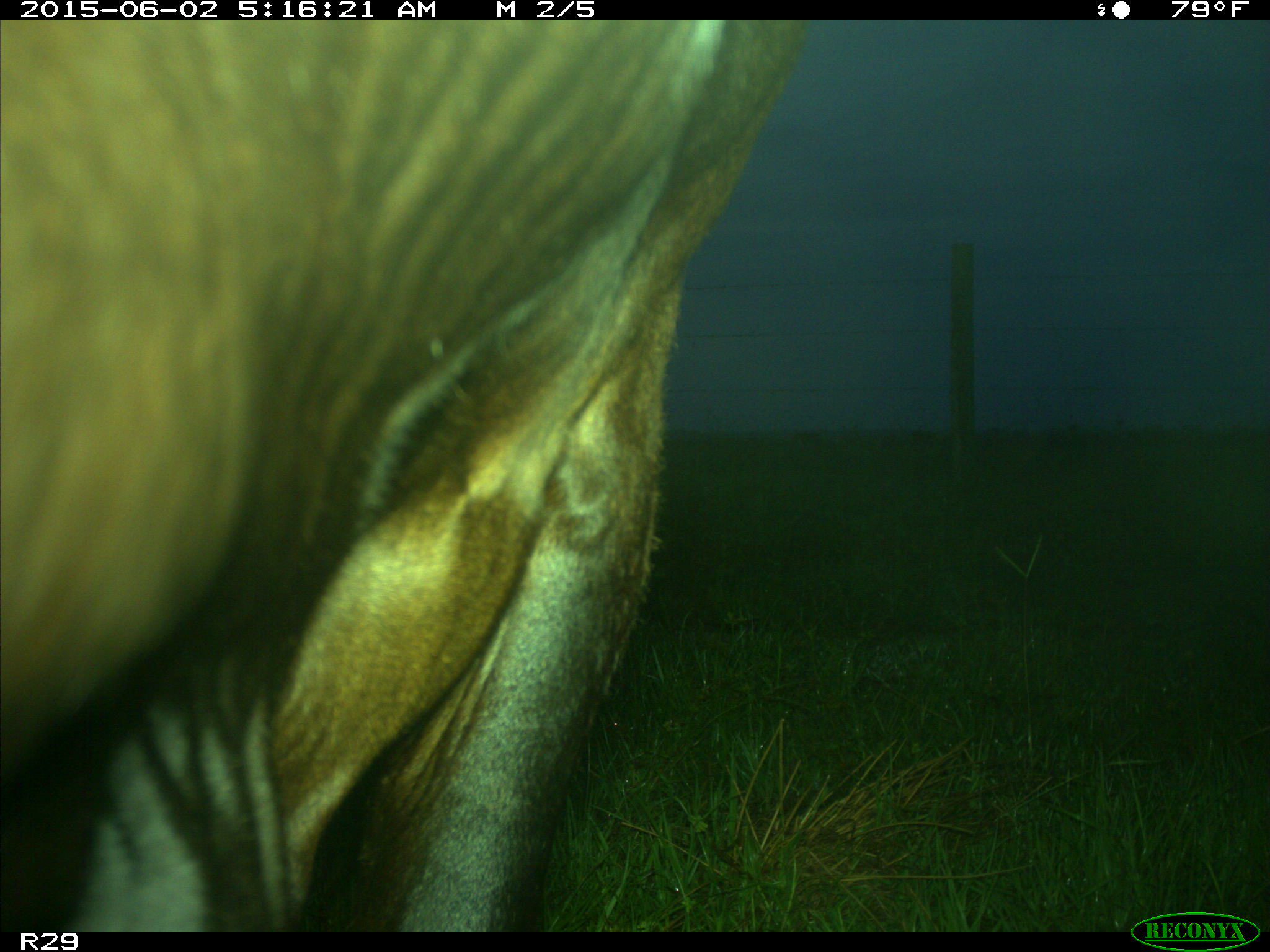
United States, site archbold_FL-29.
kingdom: Animalia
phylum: Chordata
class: Mammalia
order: Artiodactyla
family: Bovidae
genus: Bos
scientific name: Bos taurus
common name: domestic cow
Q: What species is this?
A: Bos taurus (domestic cow).